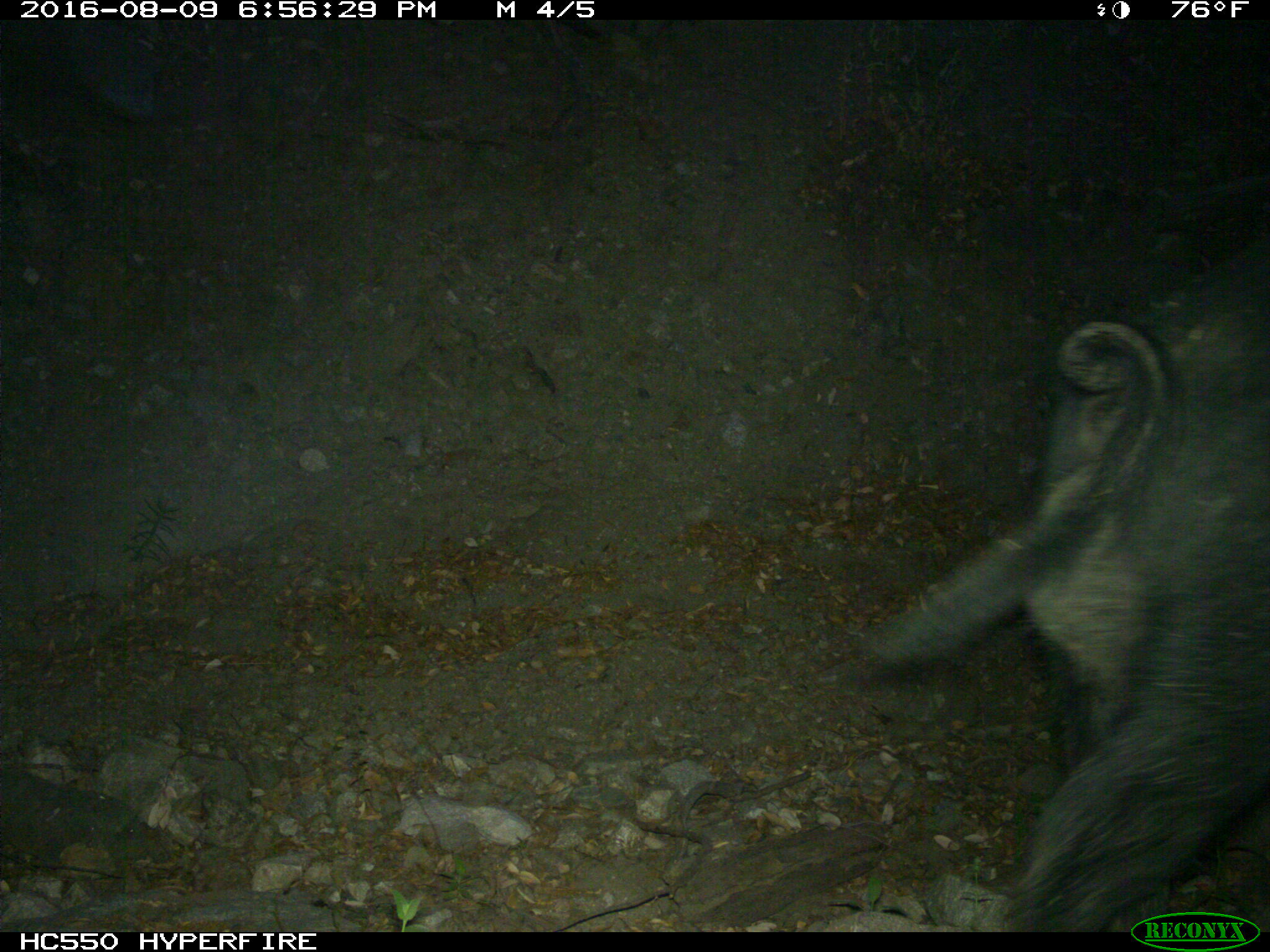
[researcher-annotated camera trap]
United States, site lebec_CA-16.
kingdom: Animalia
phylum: Chordata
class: Mammalia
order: Artiodactyla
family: Suidae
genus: Sus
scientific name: Sus scrofa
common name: wild boar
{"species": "Sus scrofa (wild boar)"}